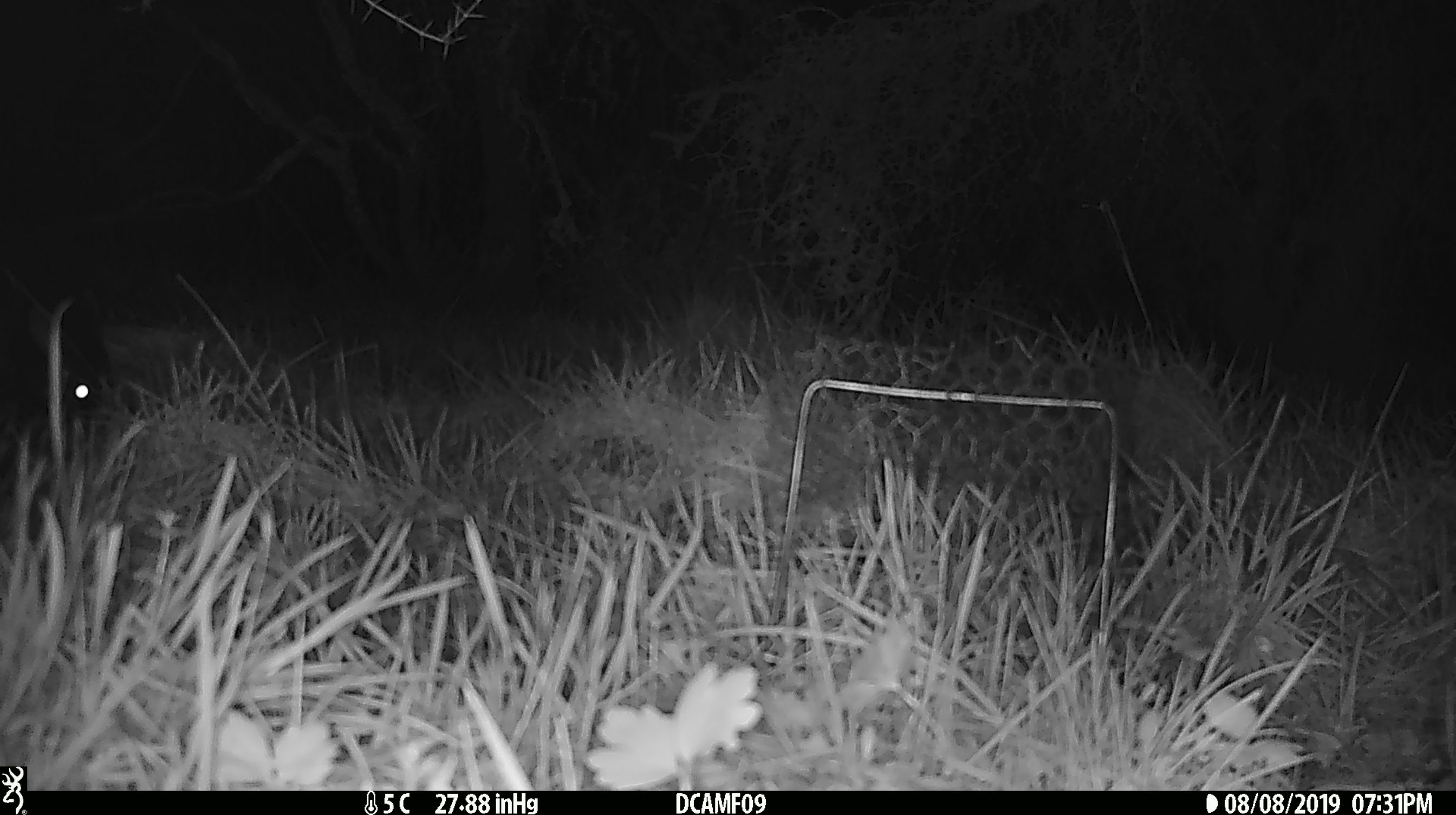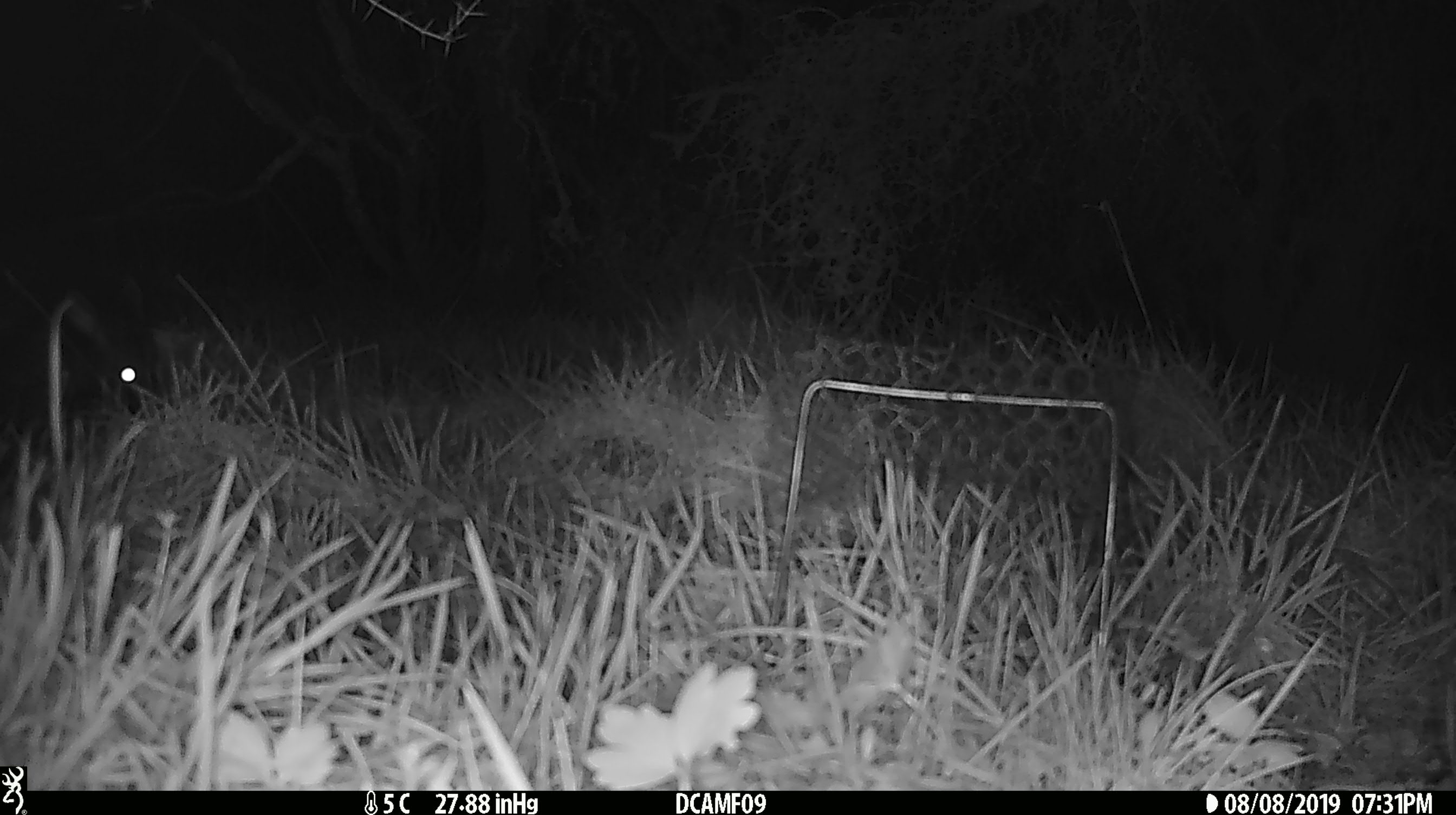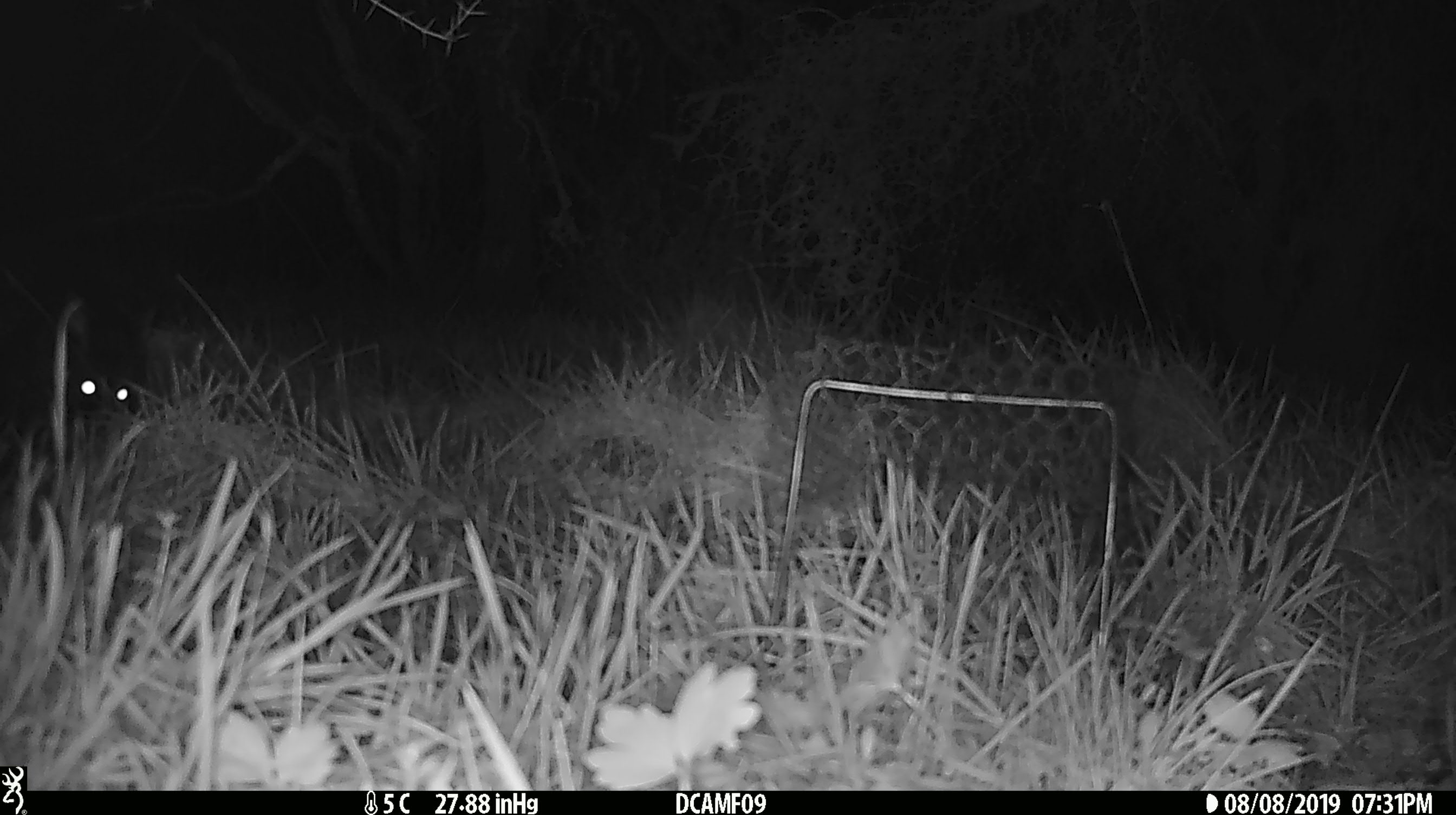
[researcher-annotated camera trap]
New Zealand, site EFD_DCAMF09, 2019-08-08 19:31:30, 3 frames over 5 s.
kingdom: Animalia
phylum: Chordata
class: Mammalia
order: Diprotodontia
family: Phalangeridae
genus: Trichosurus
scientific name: Trichosurus vulpecula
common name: common brushtail possum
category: possum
Possum (common brushtail possum) (Trichosurus vulpecula).